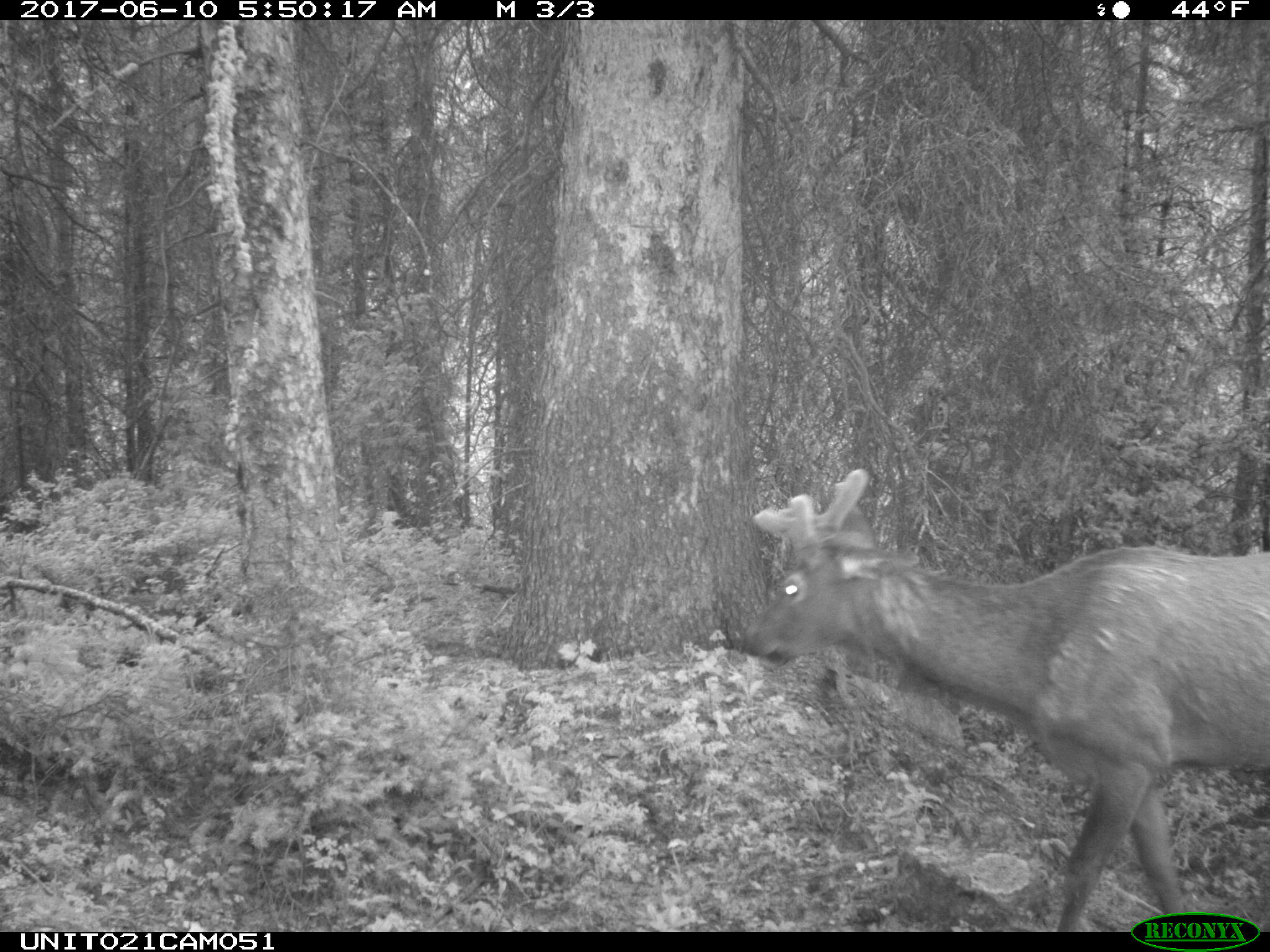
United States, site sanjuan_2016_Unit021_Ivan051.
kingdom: Animalia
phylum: Chordata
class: Mammalia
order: Artiodactyla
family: Cervidae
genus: Cervus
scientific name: Cervus elaphus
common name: red deer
Cervus elaphus (red deer).